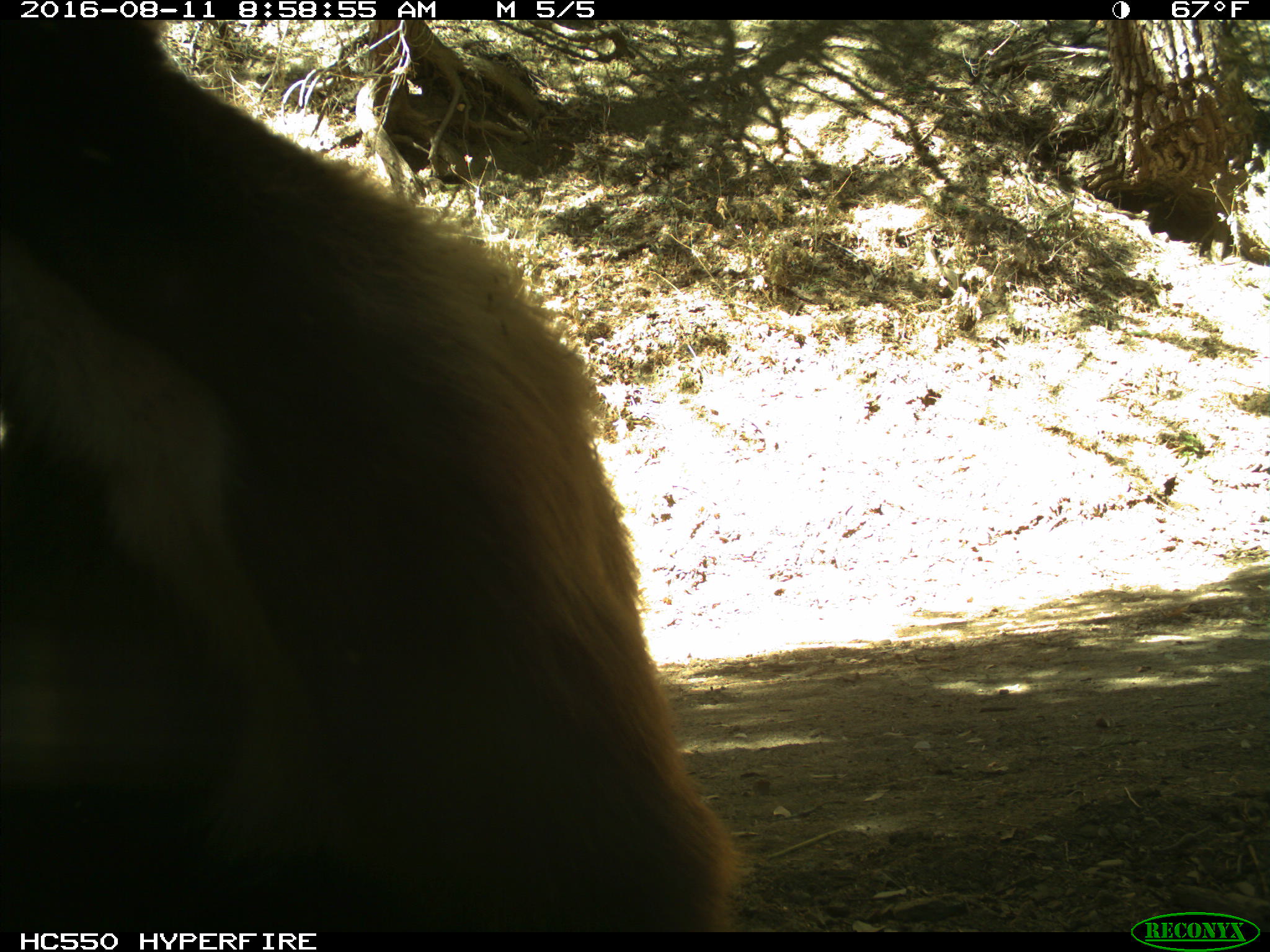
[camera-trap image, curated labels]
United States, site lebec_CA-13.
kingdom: Animalia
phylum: Chordata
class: Mammalia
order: Carnivora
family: Ursidae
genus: Ursus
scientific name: Ursus americanus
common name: american black bear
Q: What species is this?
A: Ursus americanus (american black bear).